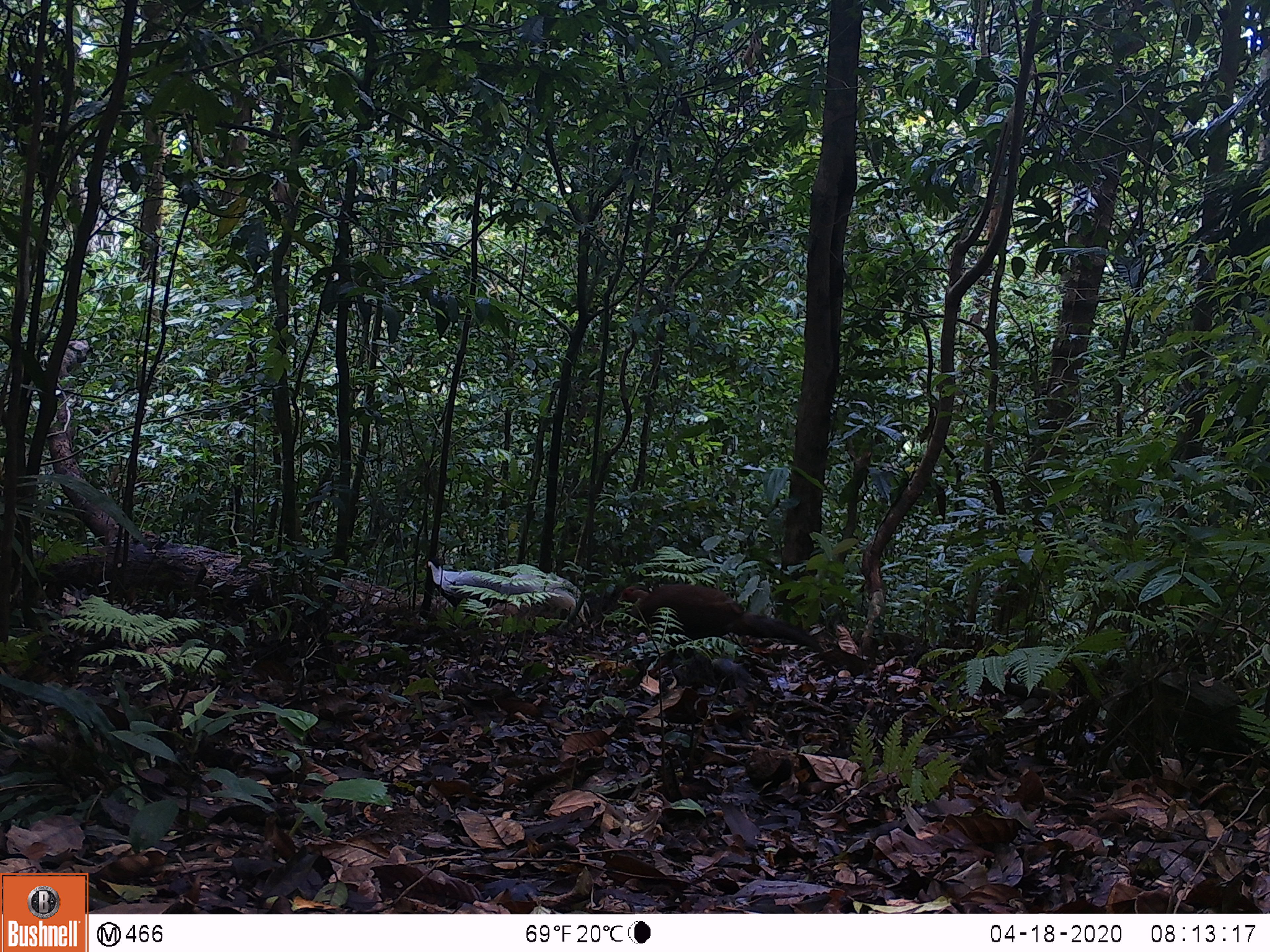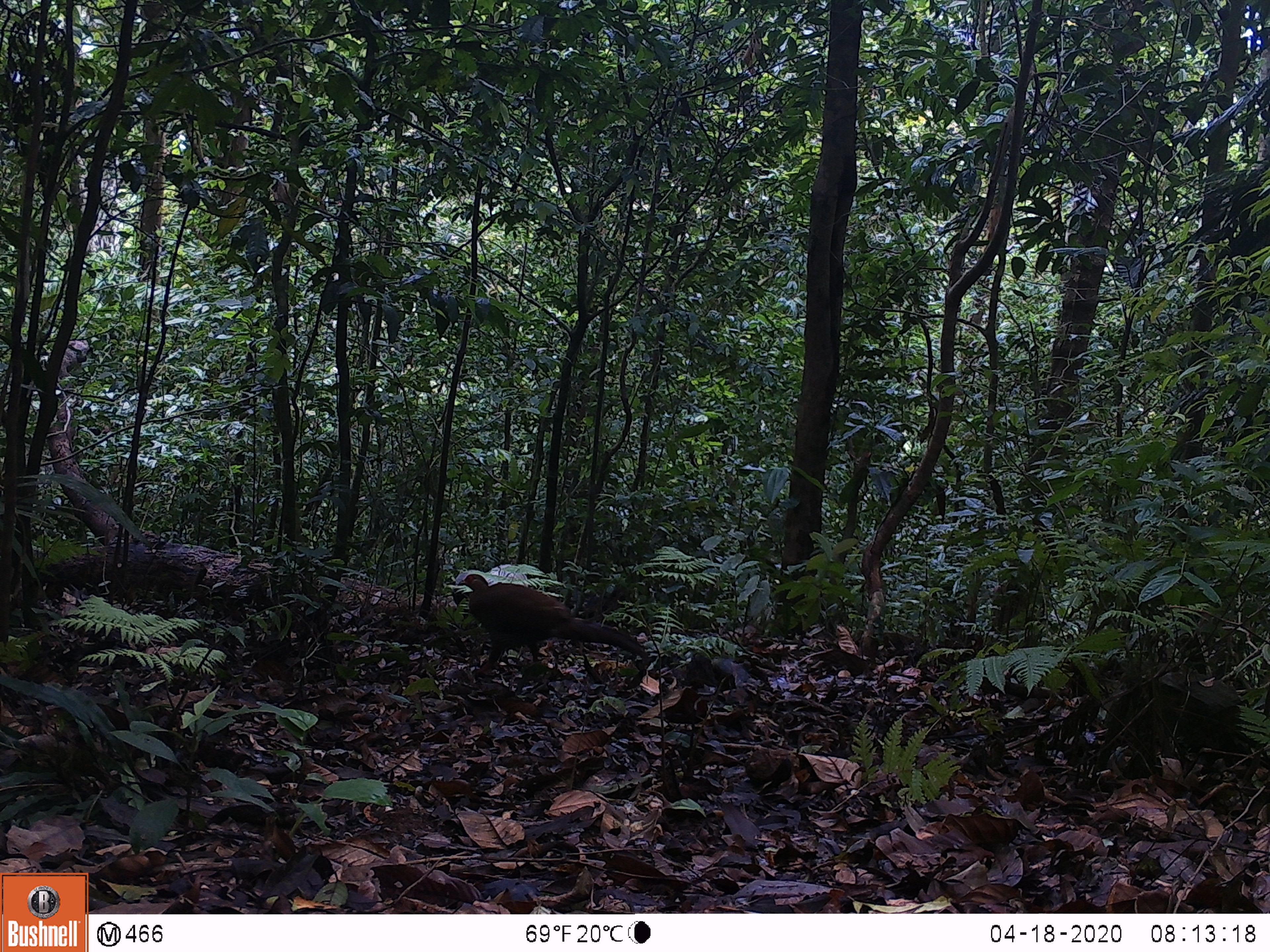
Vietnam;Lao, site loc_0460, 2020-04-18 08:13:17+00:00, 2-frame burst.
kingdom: Animalia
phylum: Chordata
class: Aves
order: Galliformes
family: Phasianidae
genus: Lophura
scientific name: Lophura nycthemera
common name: silver pheasant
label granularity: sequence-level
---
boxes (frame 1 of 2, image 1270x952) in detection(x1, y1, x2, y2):
silver pheasant: detection(615, 584, 824, 673); detection(426, 557, 590, 661)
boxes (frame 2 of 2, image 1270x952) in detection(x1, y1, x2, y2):
silver pheasant: detection(457, 574, 650, 680); detection(455, 564, 528, 587)